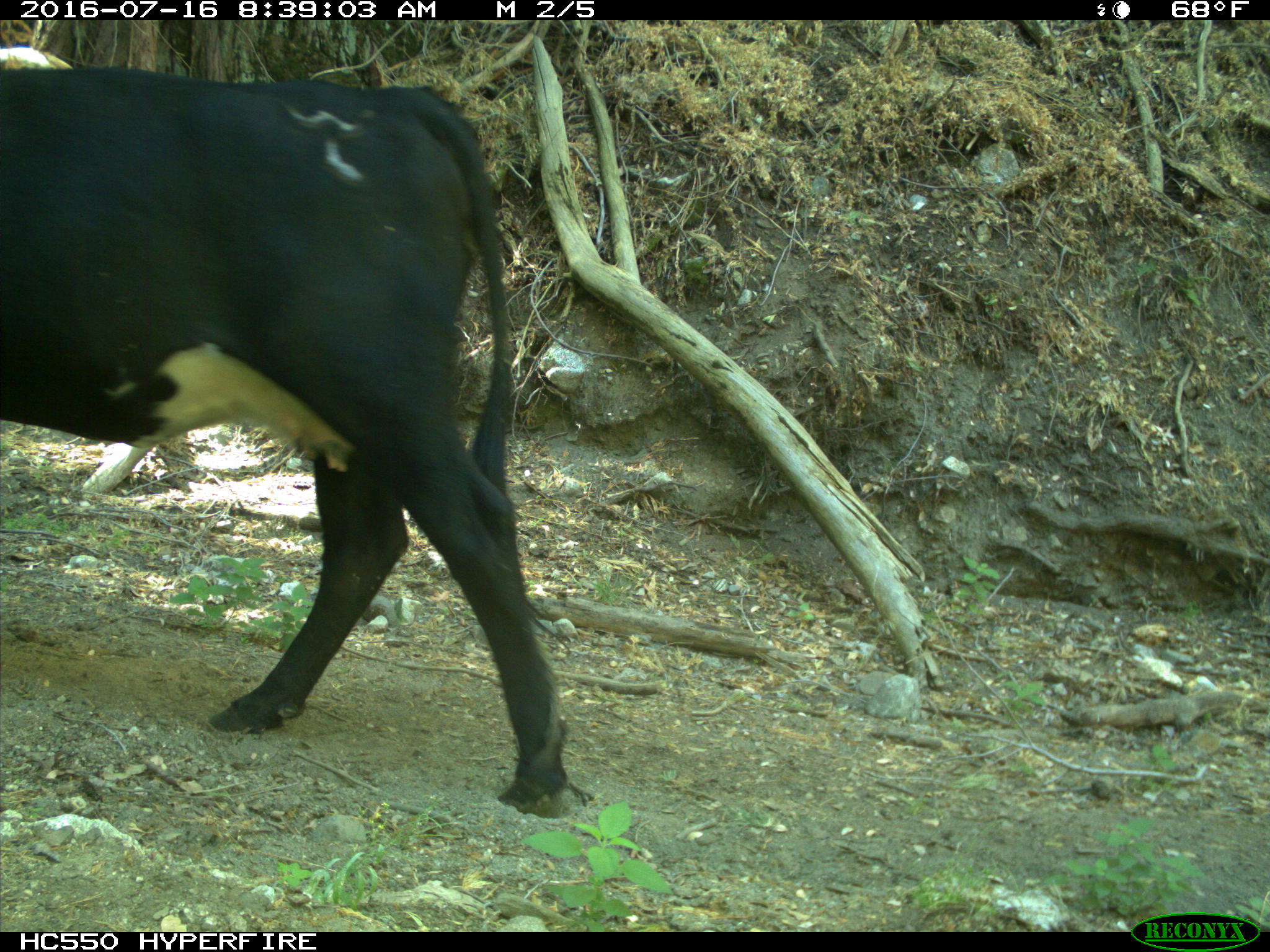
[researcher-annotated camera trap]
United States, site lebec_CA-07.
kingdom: Animalia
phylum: Chordata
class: Mammalia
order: Artiodactyla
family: Bovidae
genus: Bos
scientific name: Bos taurus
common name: domestic cow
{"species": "Bos taurus (domestic cow)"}